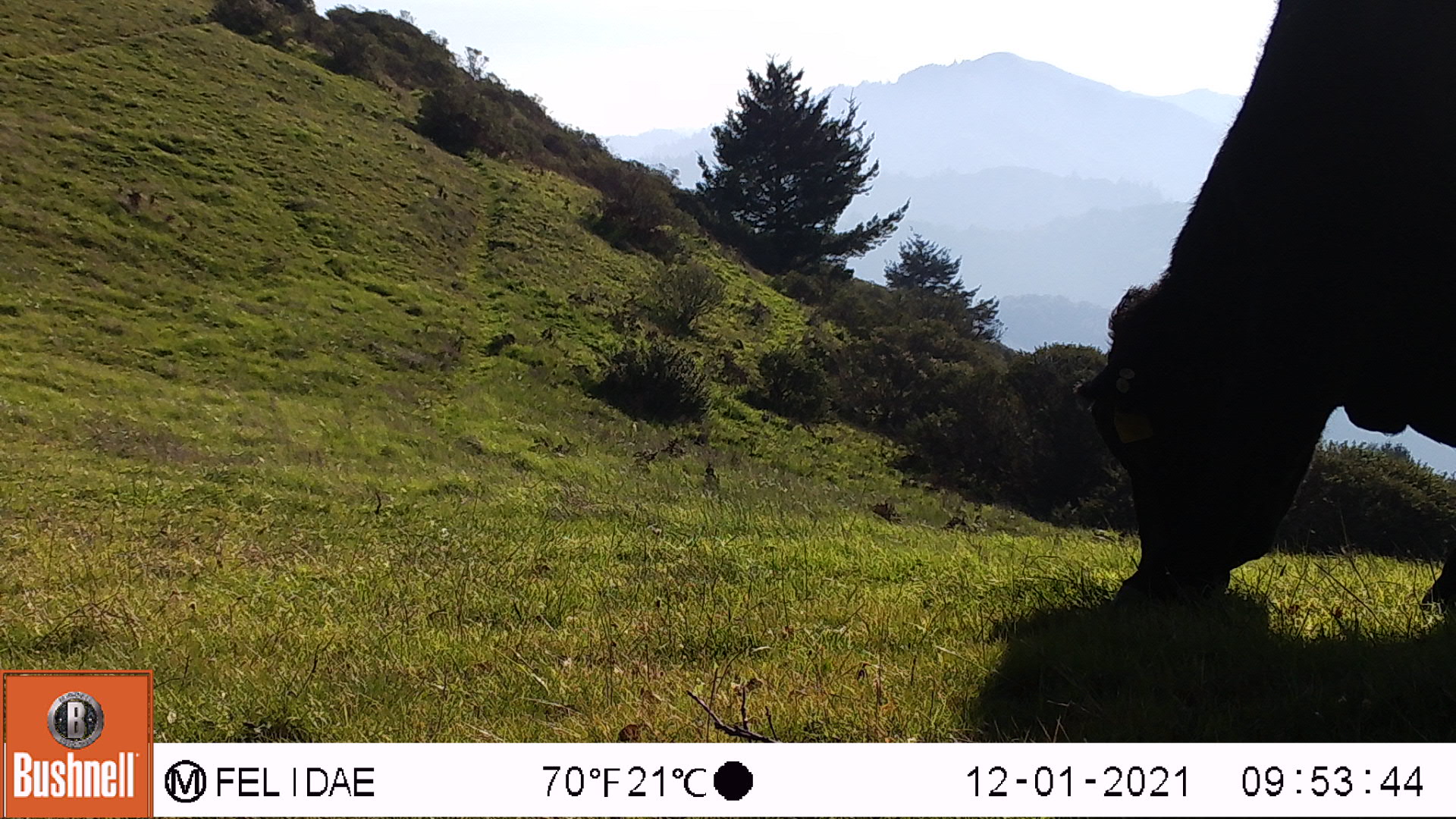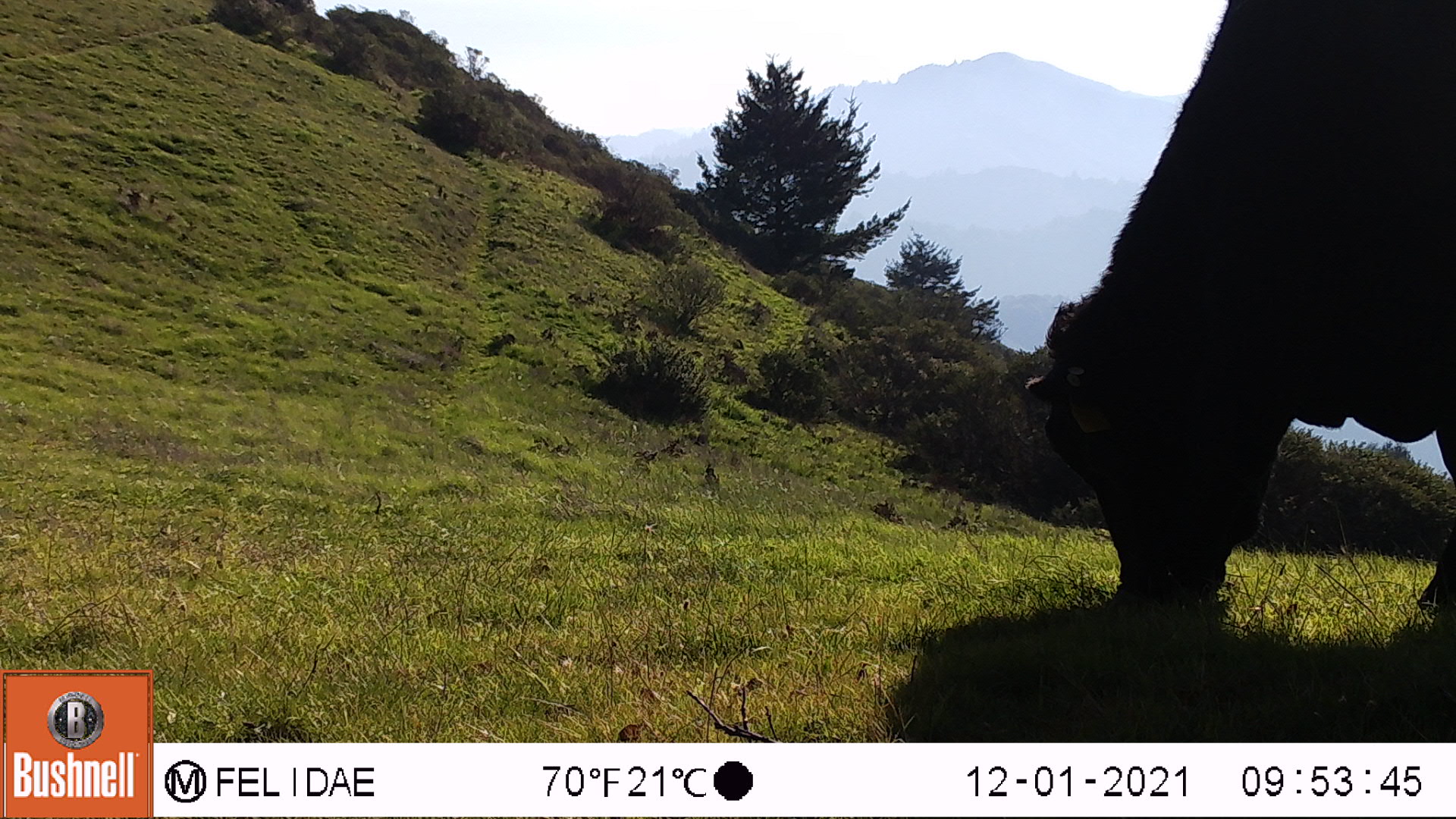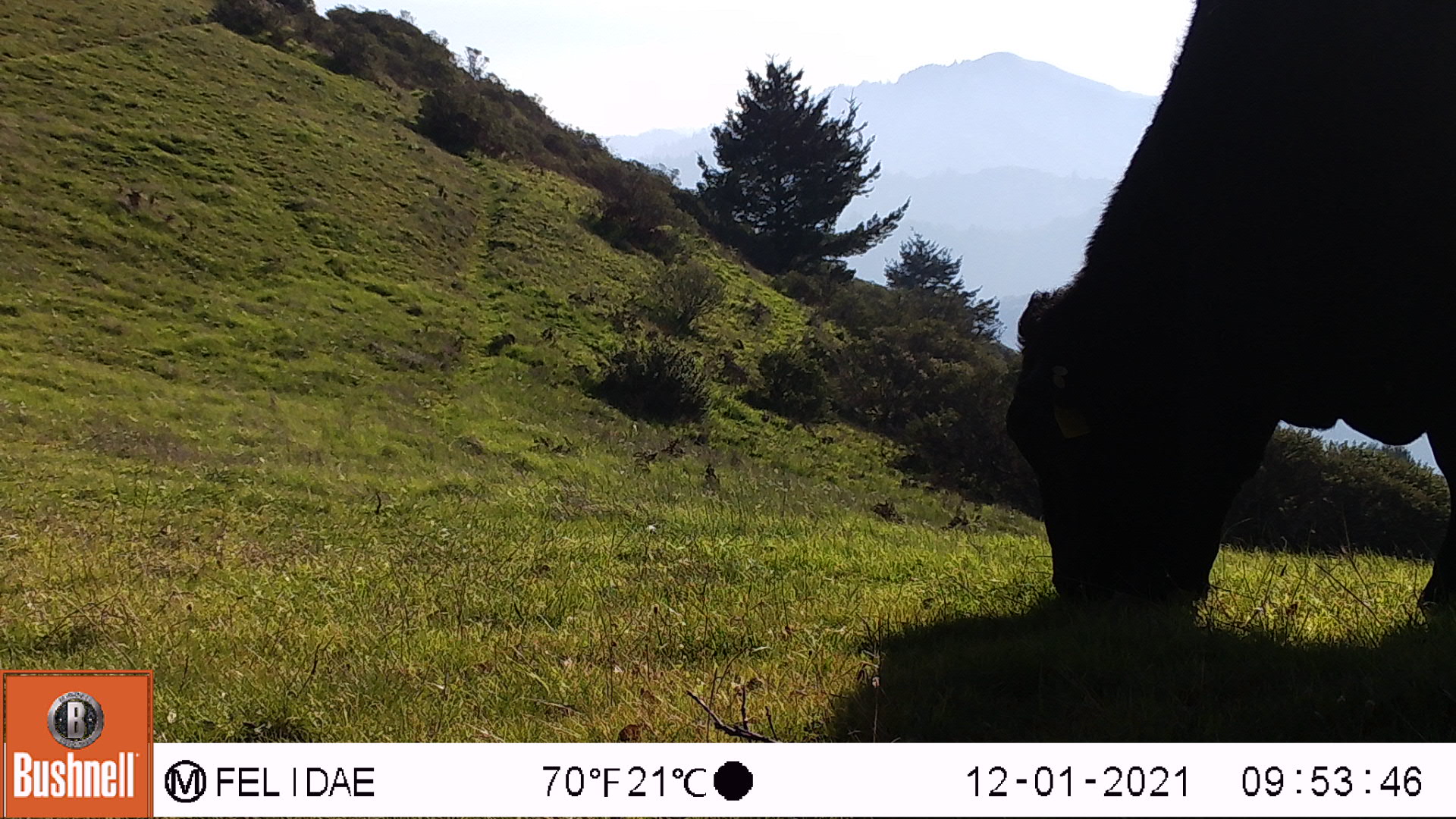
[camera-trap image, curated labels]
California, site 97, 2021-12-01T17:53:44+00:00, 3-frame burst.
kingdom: Animalia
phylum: Chordata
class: Mammalia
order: Artiodactyla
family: Bovidae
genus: Bos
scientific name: Bos taurus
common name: domestic cattle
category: cattle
Cattle (domestic cattle) (Bos taurus).